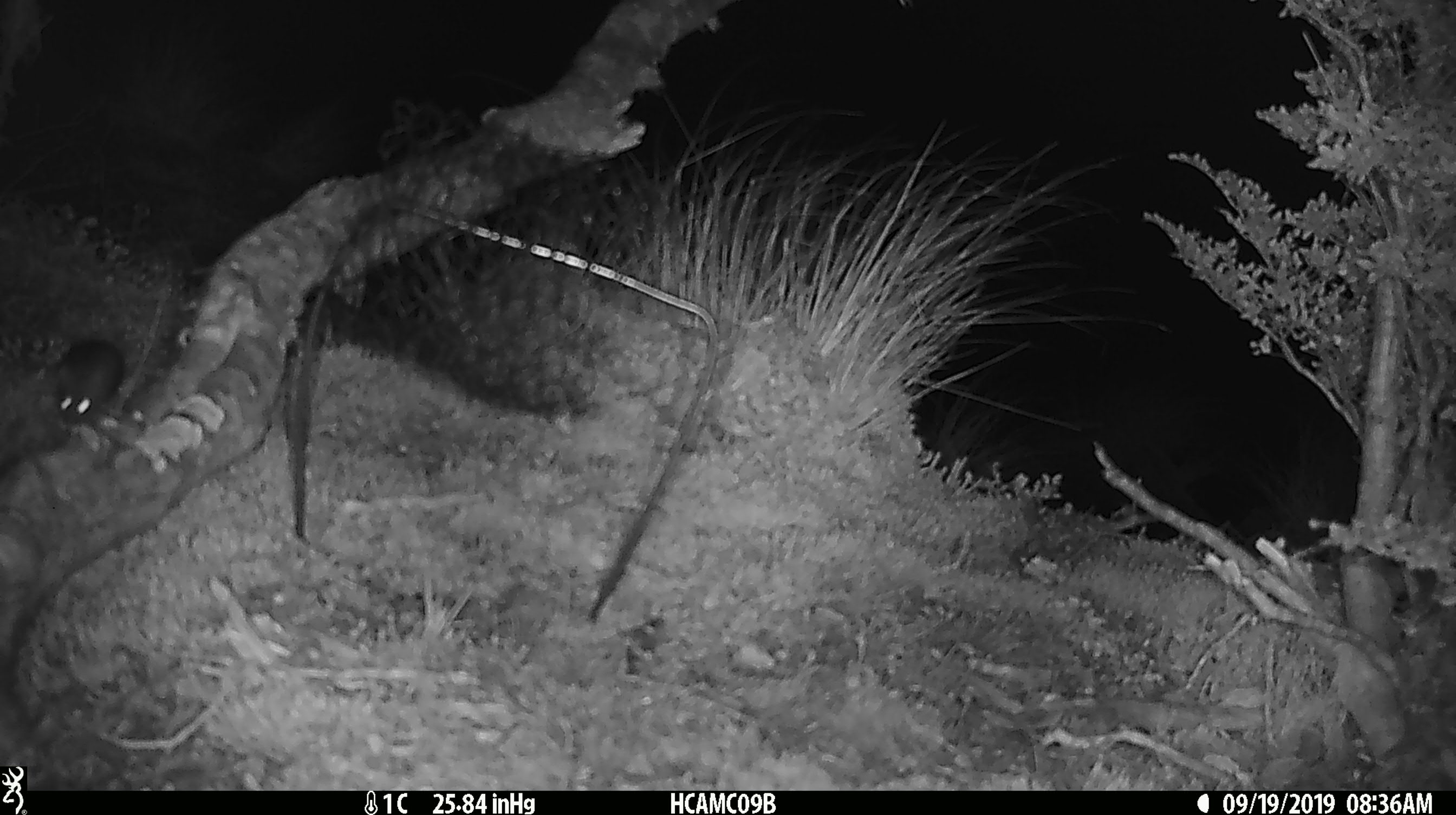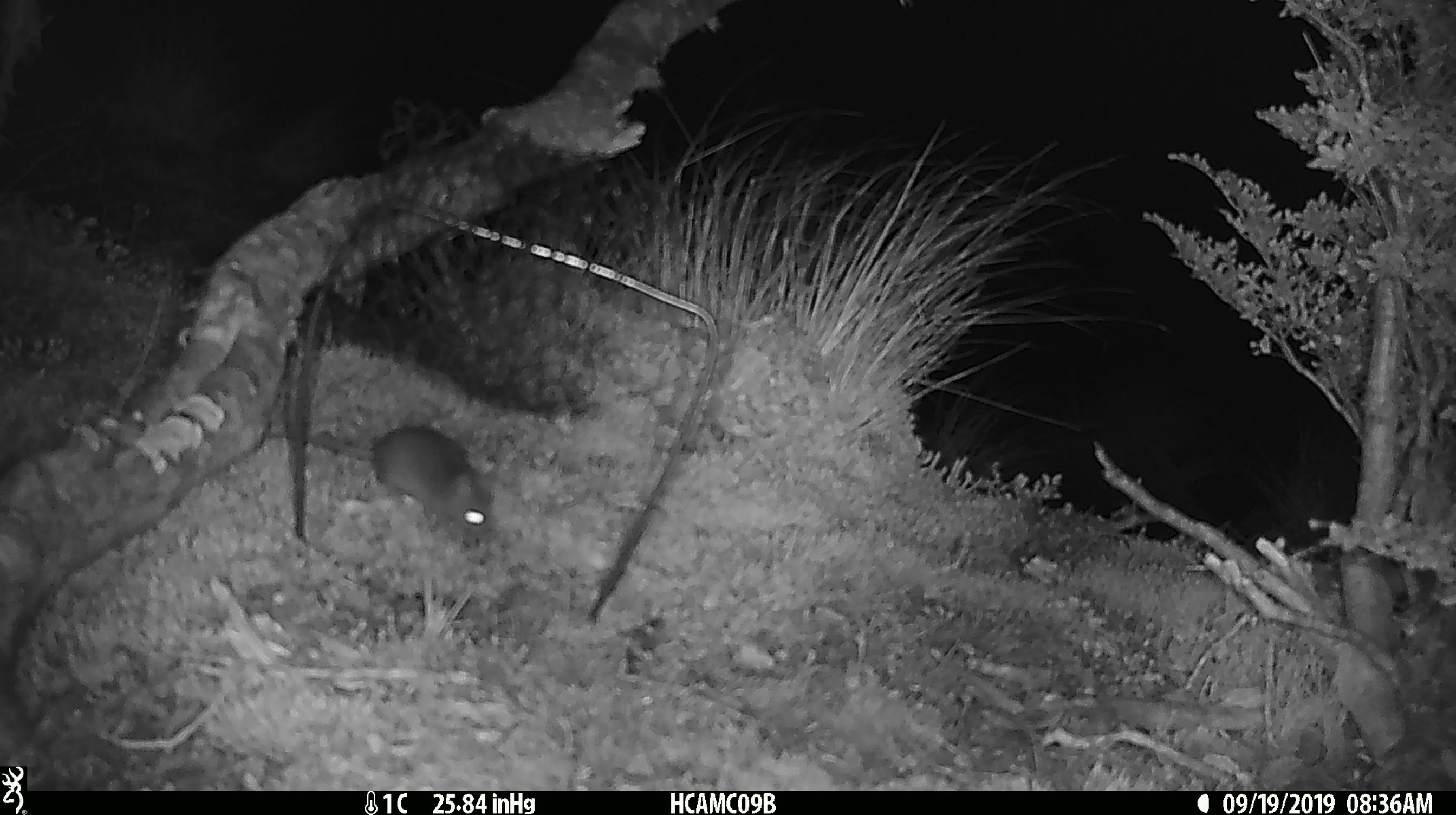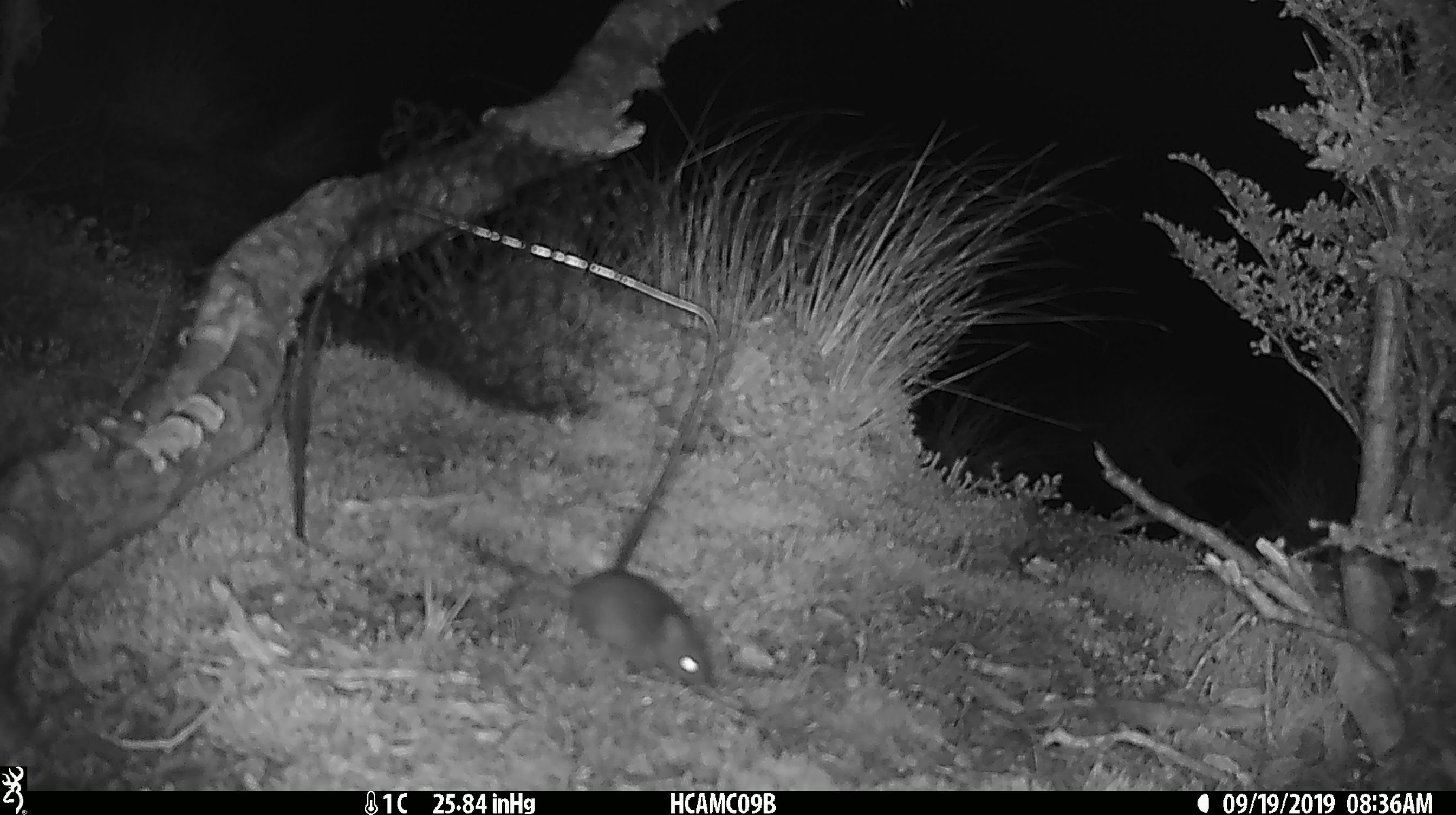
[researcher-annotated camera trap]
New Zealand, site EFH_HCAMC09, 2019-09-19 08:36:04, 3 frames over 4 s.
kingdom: Animalia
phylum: Chordata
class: Mammalia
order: Rodentia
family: Muridae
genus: Mus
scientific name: Mus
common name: mouse